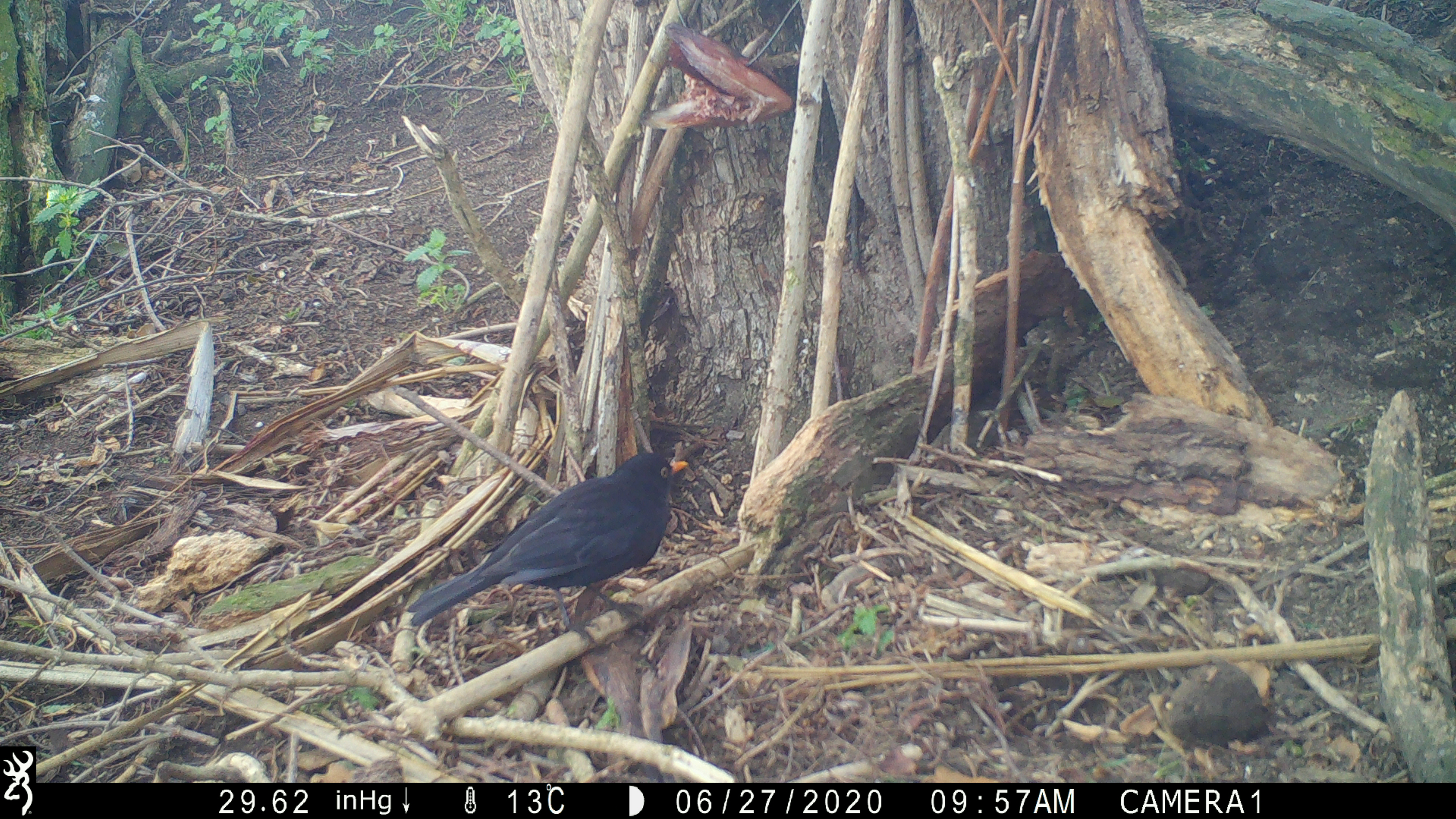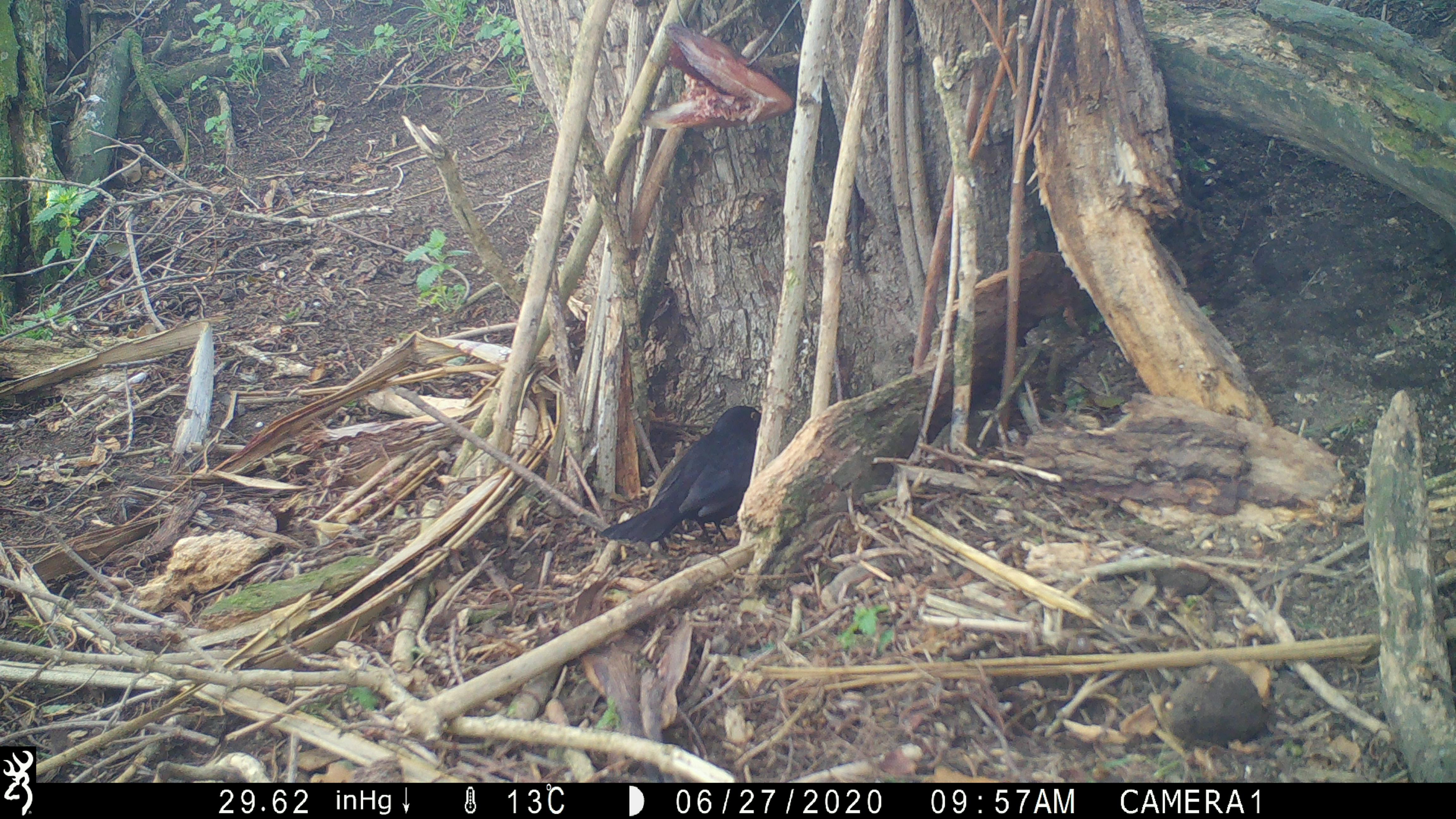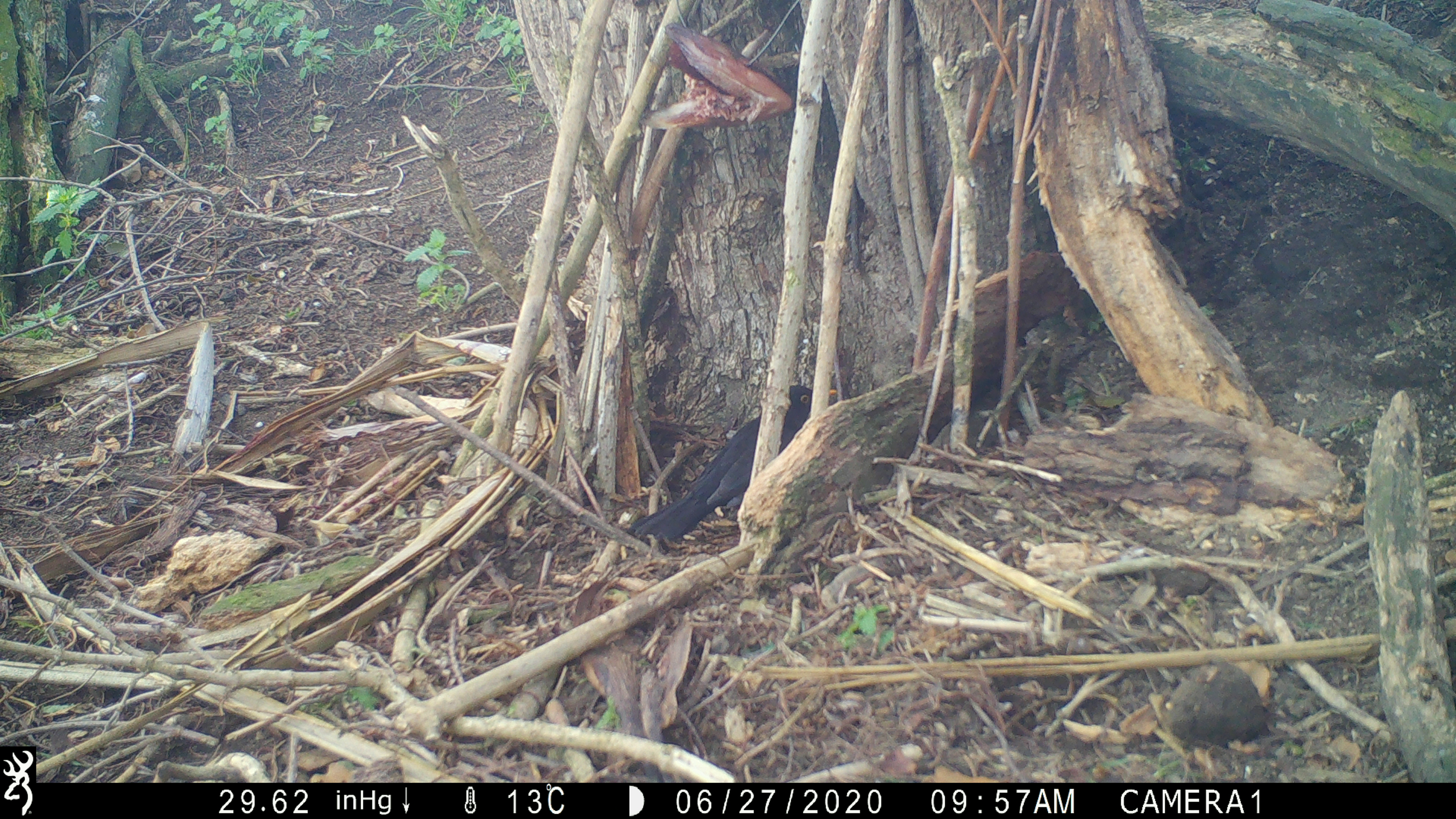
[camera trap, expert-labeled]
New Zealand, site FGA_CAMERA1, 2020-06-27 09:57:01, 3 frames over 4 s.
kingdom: Animalia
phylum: Chordata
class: Aves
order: Passeriformes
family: Turdidae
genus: Turdus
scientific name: Turdus merula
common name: eurasian blackbird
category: blackbird